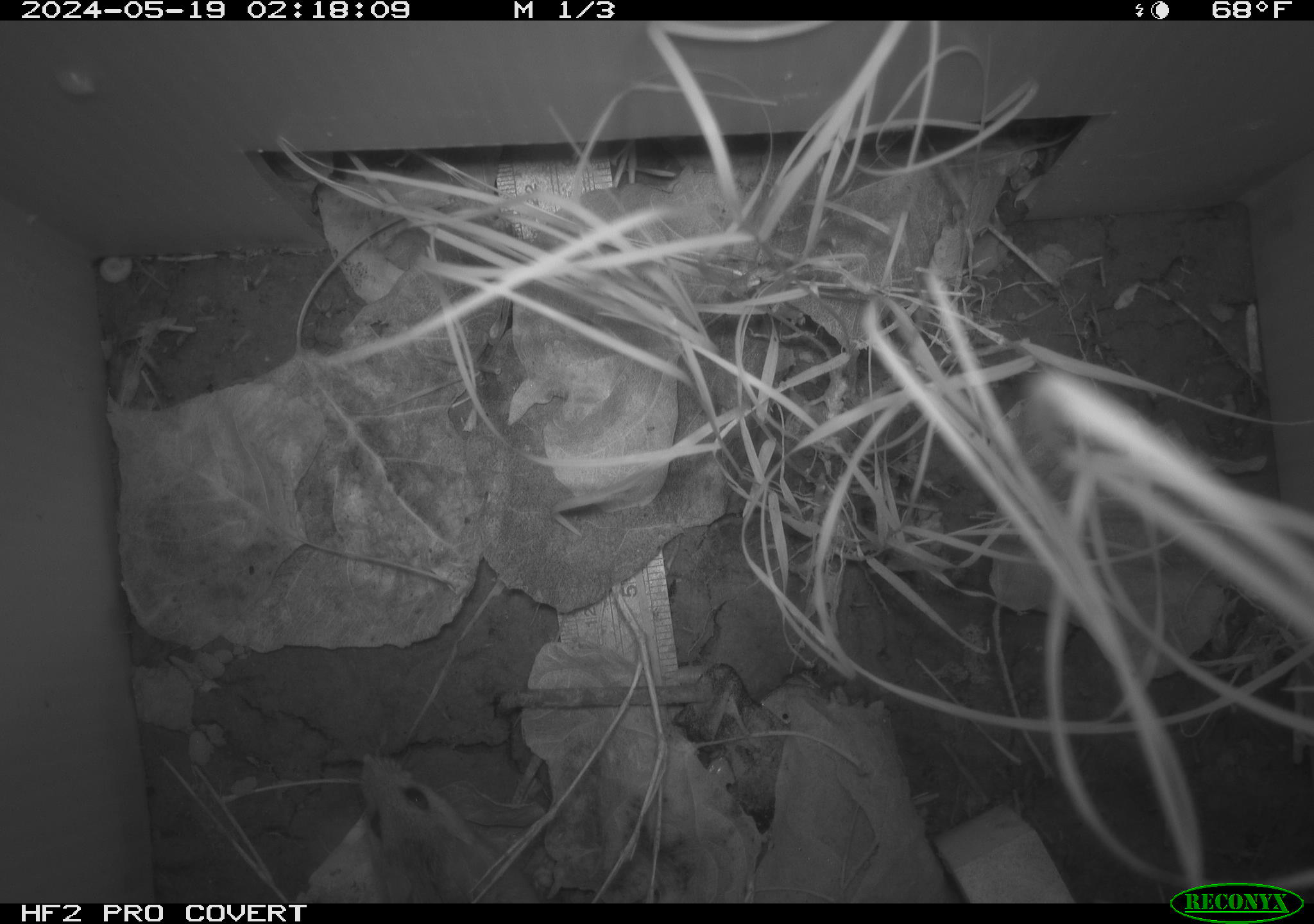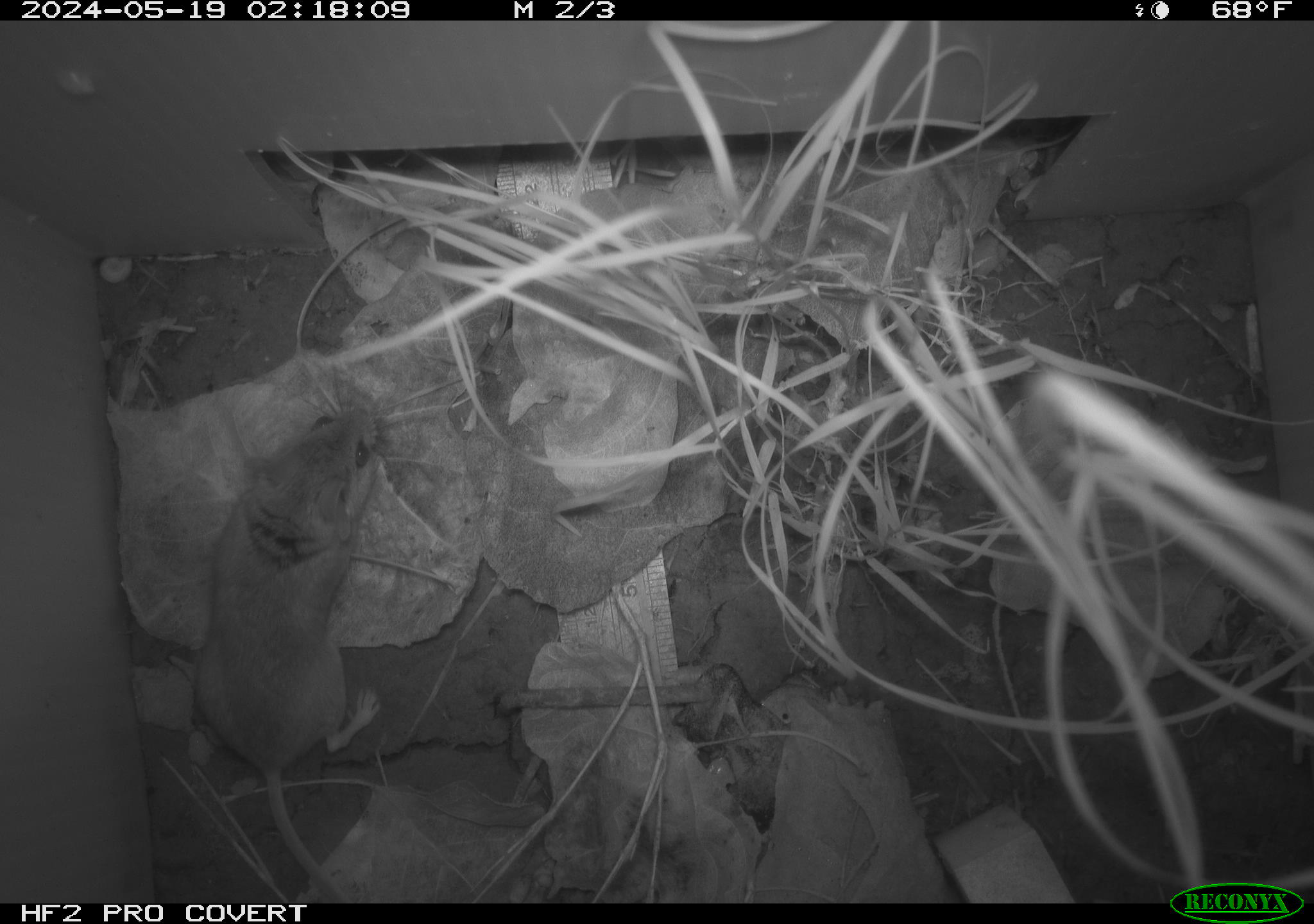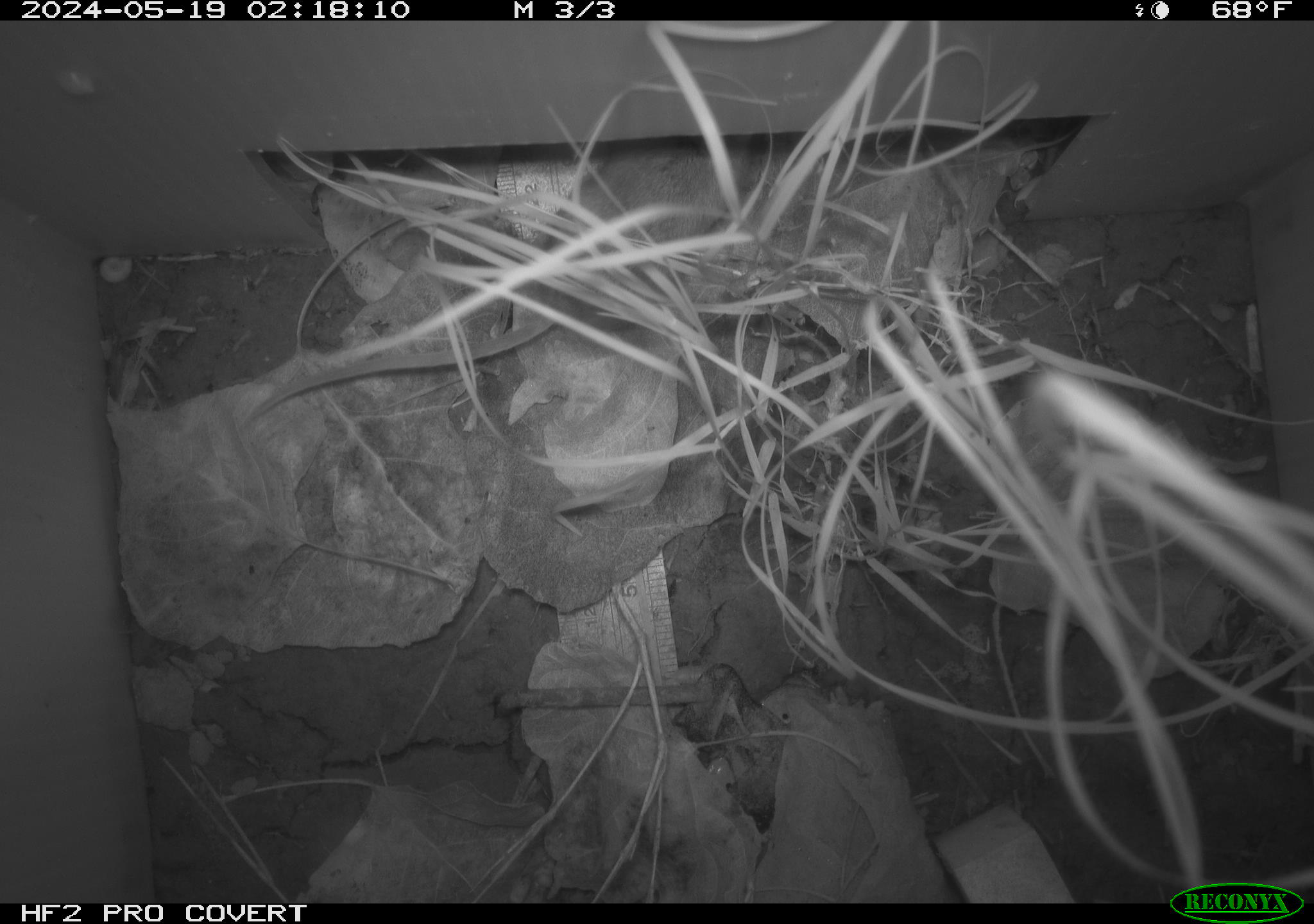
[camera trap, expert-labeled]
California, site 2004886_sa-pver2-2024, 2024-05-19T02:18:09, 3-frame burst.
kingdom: Animalia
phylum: Chordata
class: Mammalia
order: Rodentia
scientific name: Rodentia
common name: mouse species